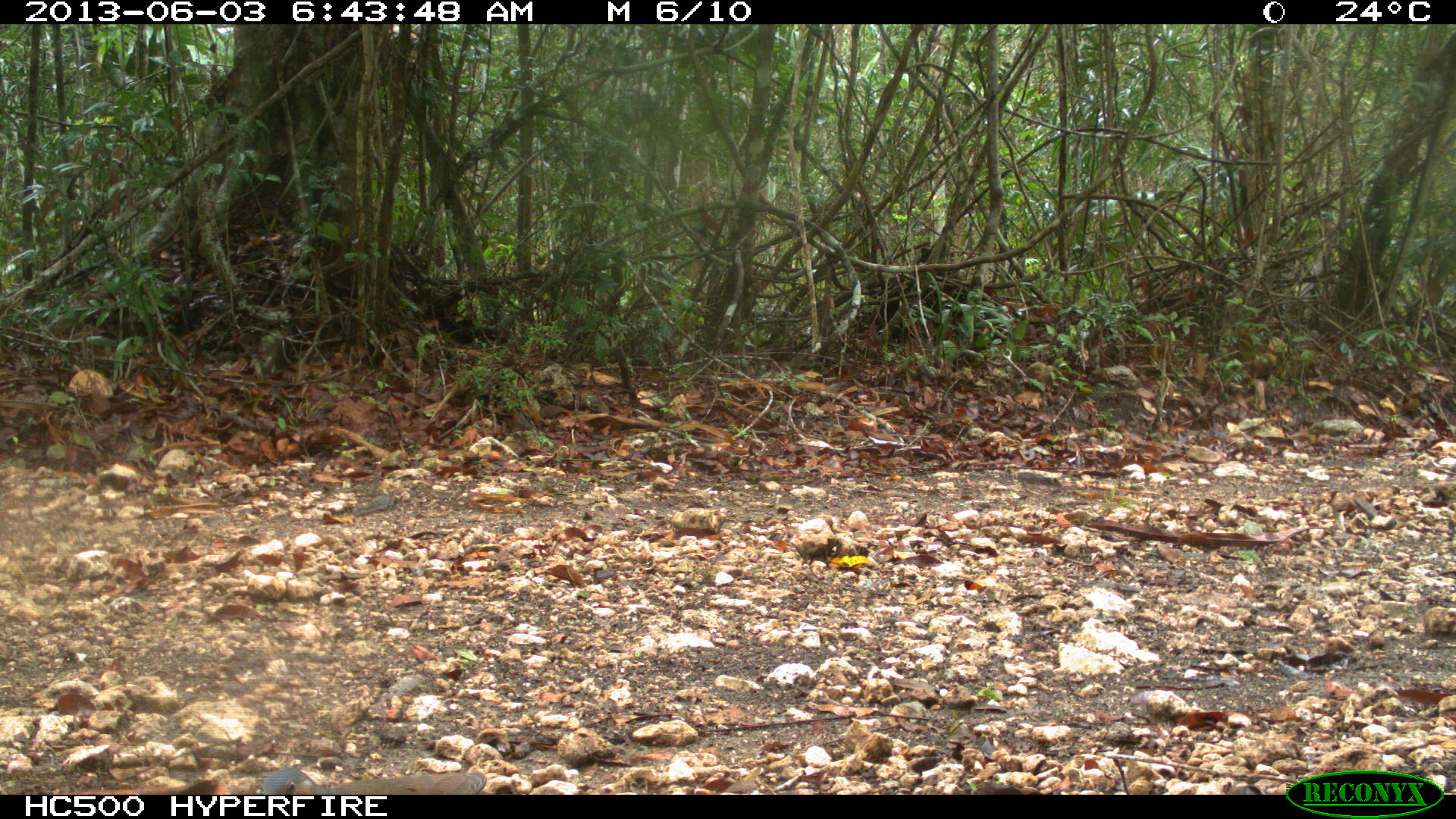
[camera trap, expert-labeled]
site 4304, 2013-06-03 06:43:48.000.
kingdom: Animalia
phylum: Chordata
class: Aves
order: Columbiformes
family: Columbidae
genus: Leptotila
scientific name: Leptotila plumbeiceps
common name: gray-headed dove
Leptotila plumbeiceps (gray-headed dove), count 1.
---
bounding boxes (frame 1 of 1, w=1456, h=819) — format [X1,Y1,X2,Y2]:
leptotila plumbeiceps: [260,768,487,795]